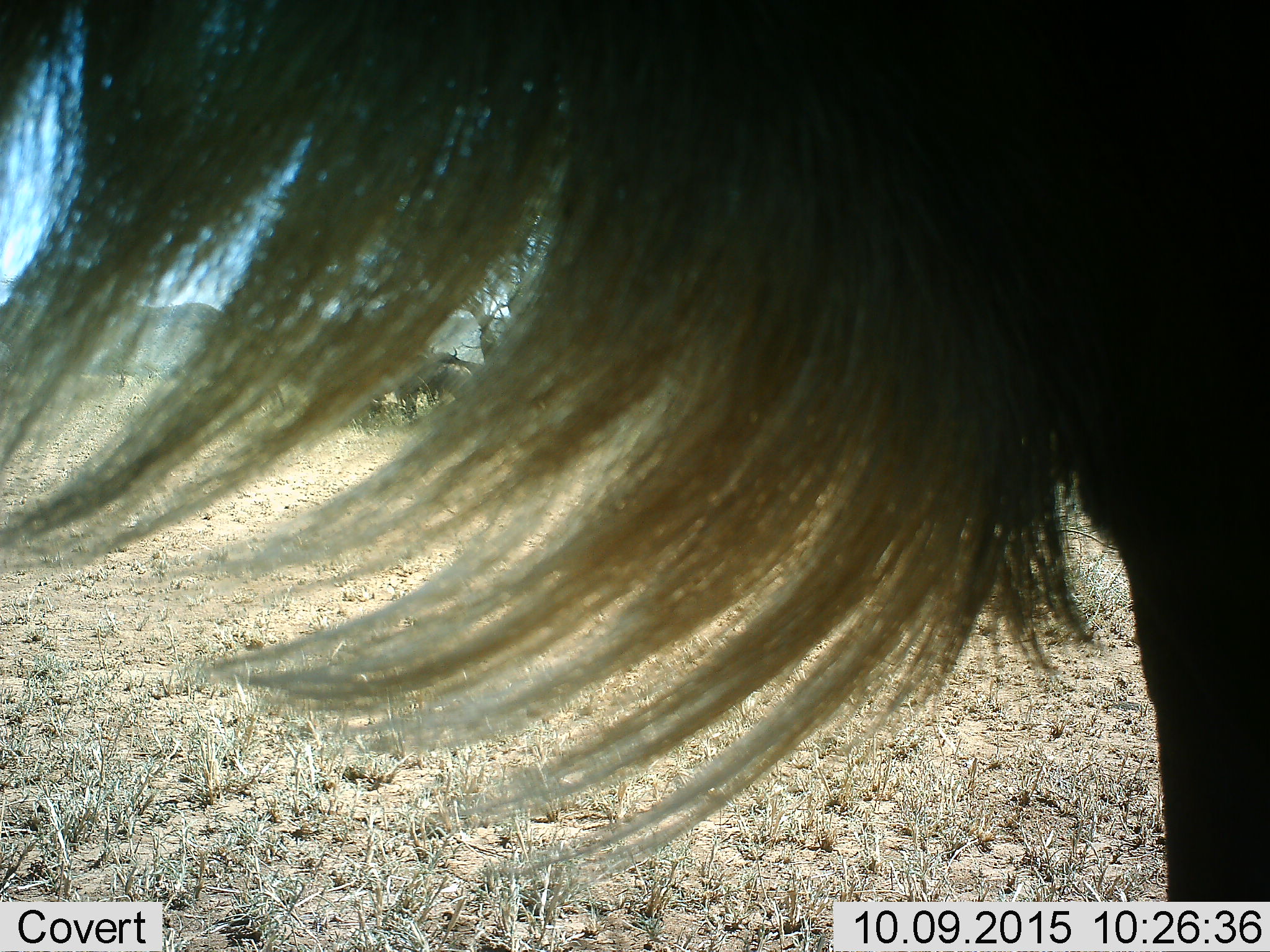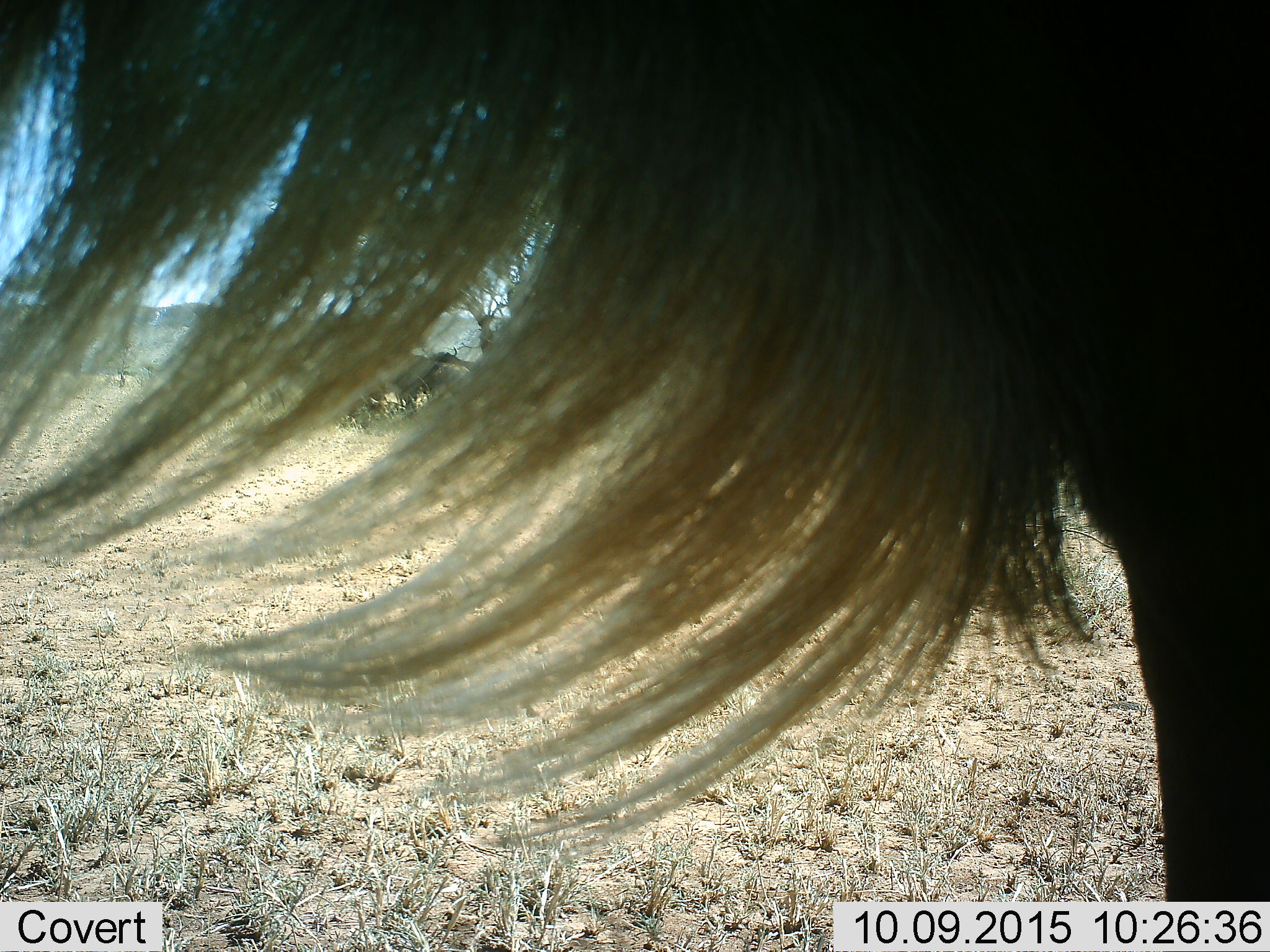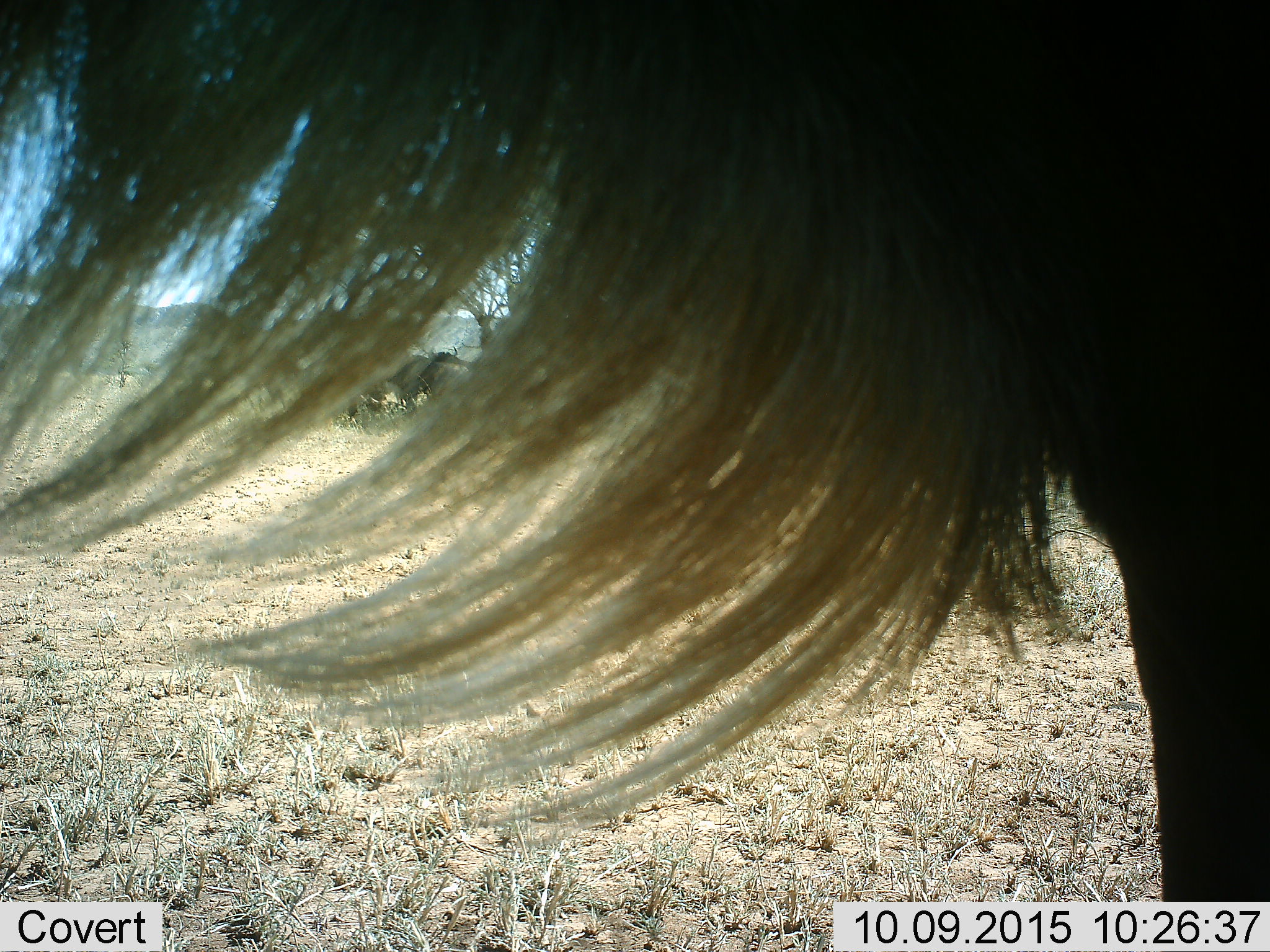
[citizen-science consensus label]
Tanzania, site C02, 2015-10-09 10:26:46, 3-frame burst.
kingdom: Animalia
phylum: Chordata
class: Mammalia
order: Artiodactyla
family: Bovidae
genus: Connochaetes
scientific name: Connochaetes taurinus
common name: blue wildebeest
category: wildebeest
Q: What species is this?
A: Wildebeest (blue wildebeest) (Connochaetes taurinus).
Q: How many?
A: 3.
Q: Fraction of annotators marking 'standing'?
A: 93%.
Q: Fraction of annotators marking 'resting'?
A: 13%.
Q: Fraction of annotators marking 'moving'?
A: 0%.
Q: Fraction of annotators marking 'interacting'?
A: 0%.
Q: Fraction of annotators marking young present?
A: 0%.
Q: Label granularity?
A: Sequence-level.